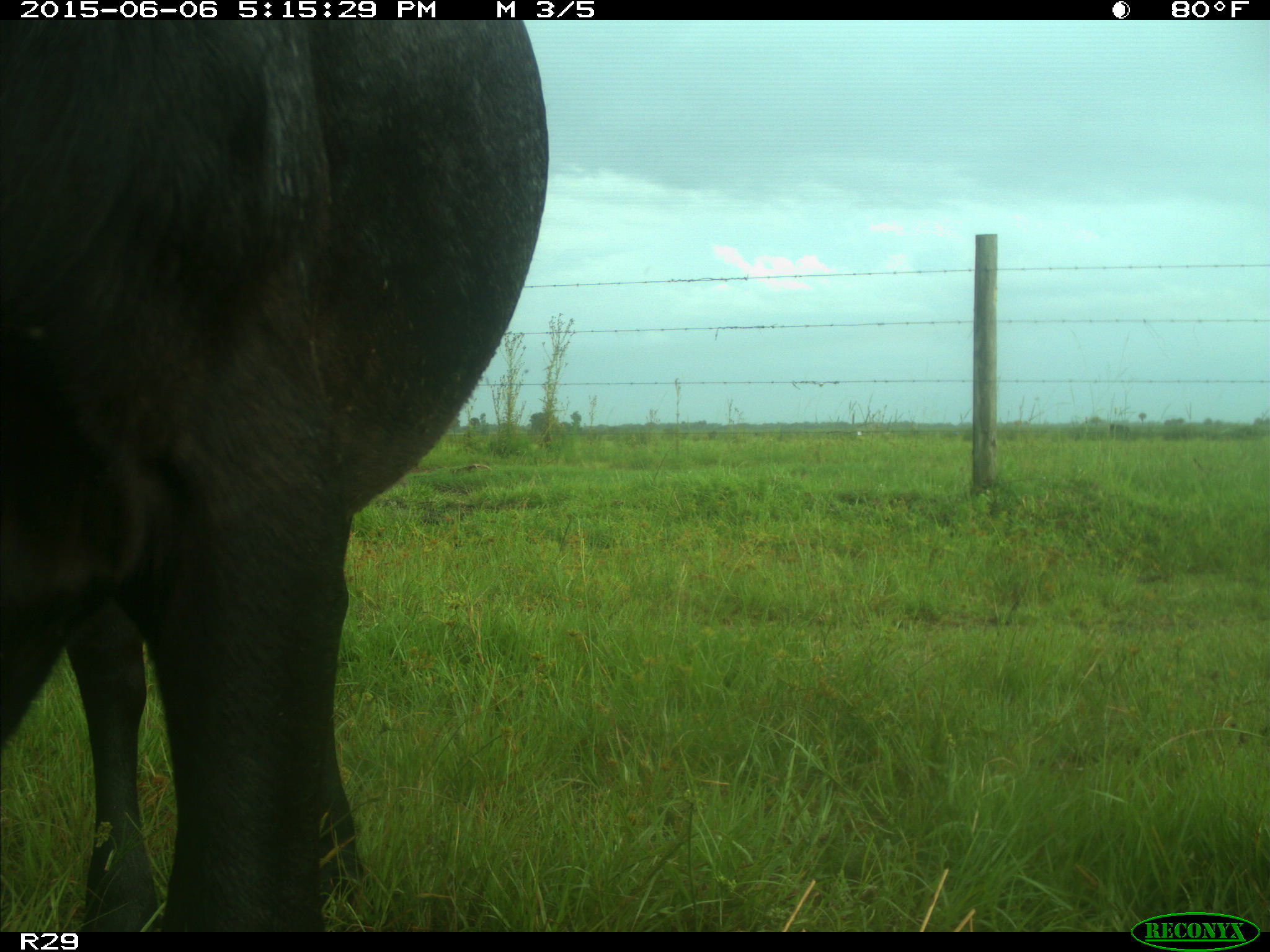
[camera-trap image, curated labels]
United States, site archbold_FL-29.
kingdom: Animalia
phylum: Chordata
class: Mammalia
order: Artiodactyla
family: Bovidae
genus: Bos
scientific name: Bos taurus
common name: domestic cow